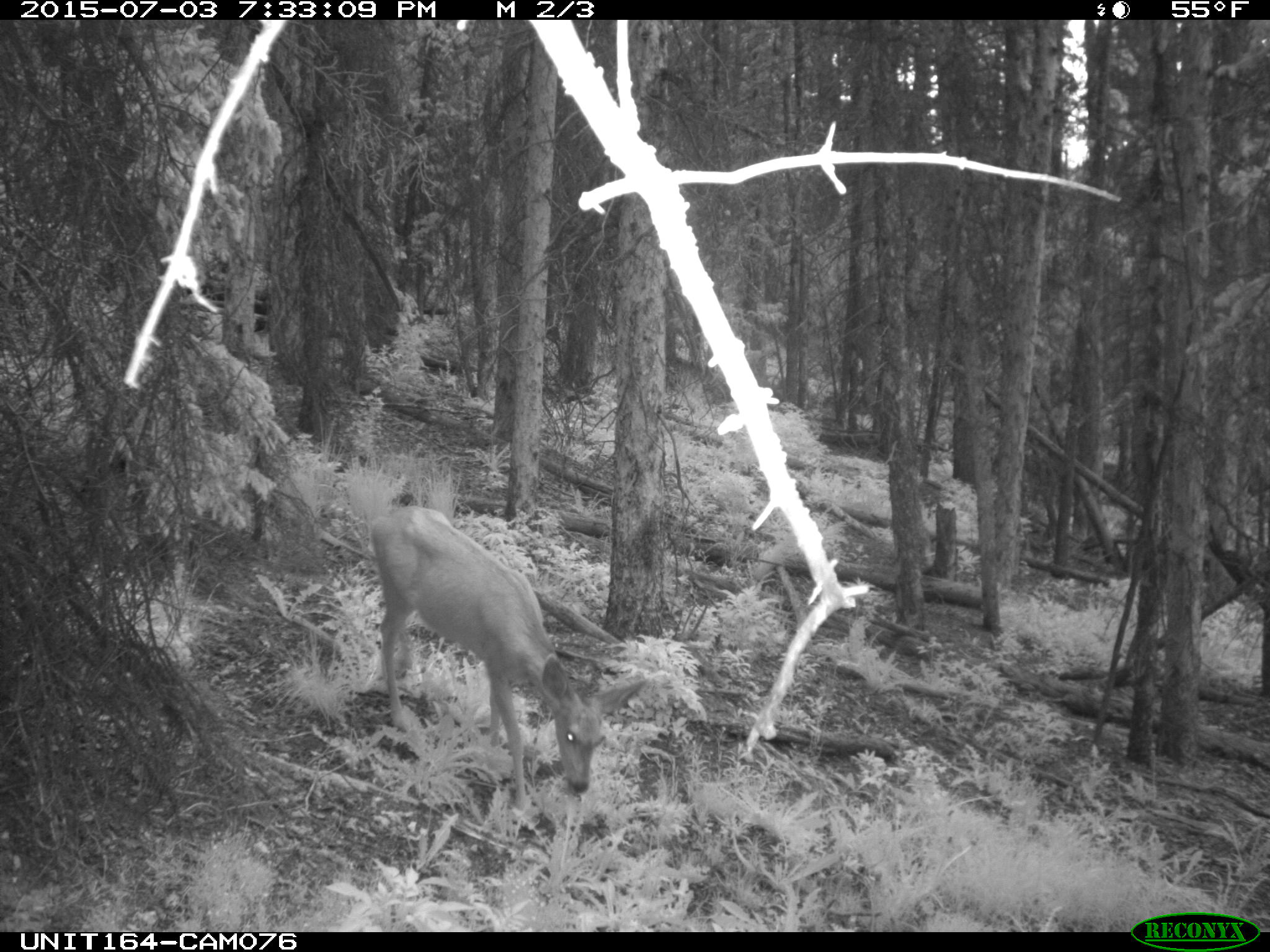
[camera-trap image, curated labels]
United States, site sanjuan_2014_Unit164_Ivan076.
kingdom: Animalia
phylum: Chordata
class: Mammalia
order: Artiodactyla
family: Cervidae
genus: Odocoileus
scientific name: Odocoileus hemionus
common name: mule deer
Odocoileus hemionus (mule deer).